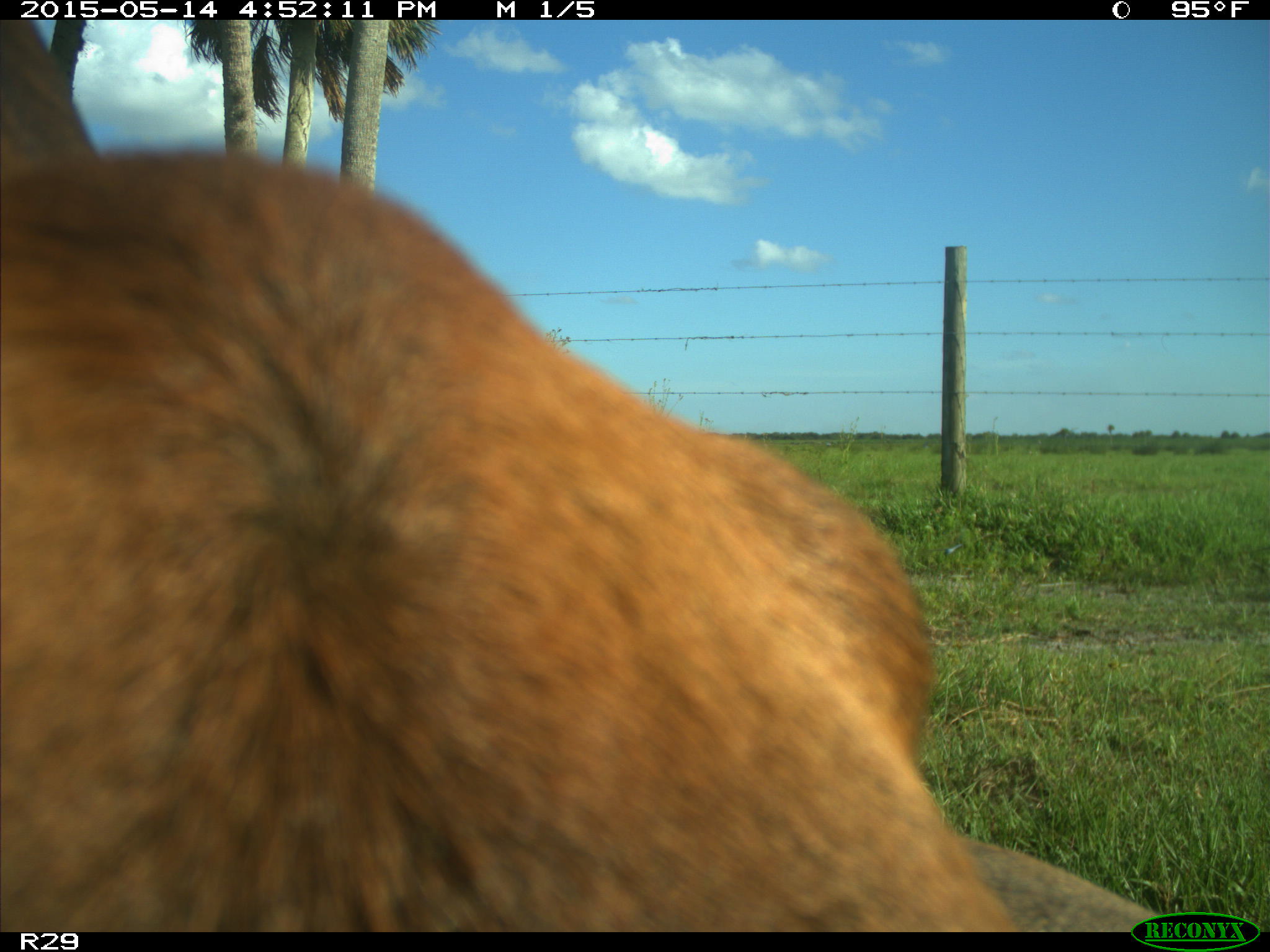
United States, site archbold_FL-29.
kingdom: Animalia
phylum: Chordata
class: Mammalia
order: Artiodactyla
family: Bovidae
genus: Bos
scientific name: Bos taurus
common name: domestic cow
Bos taurus (domestic cow).